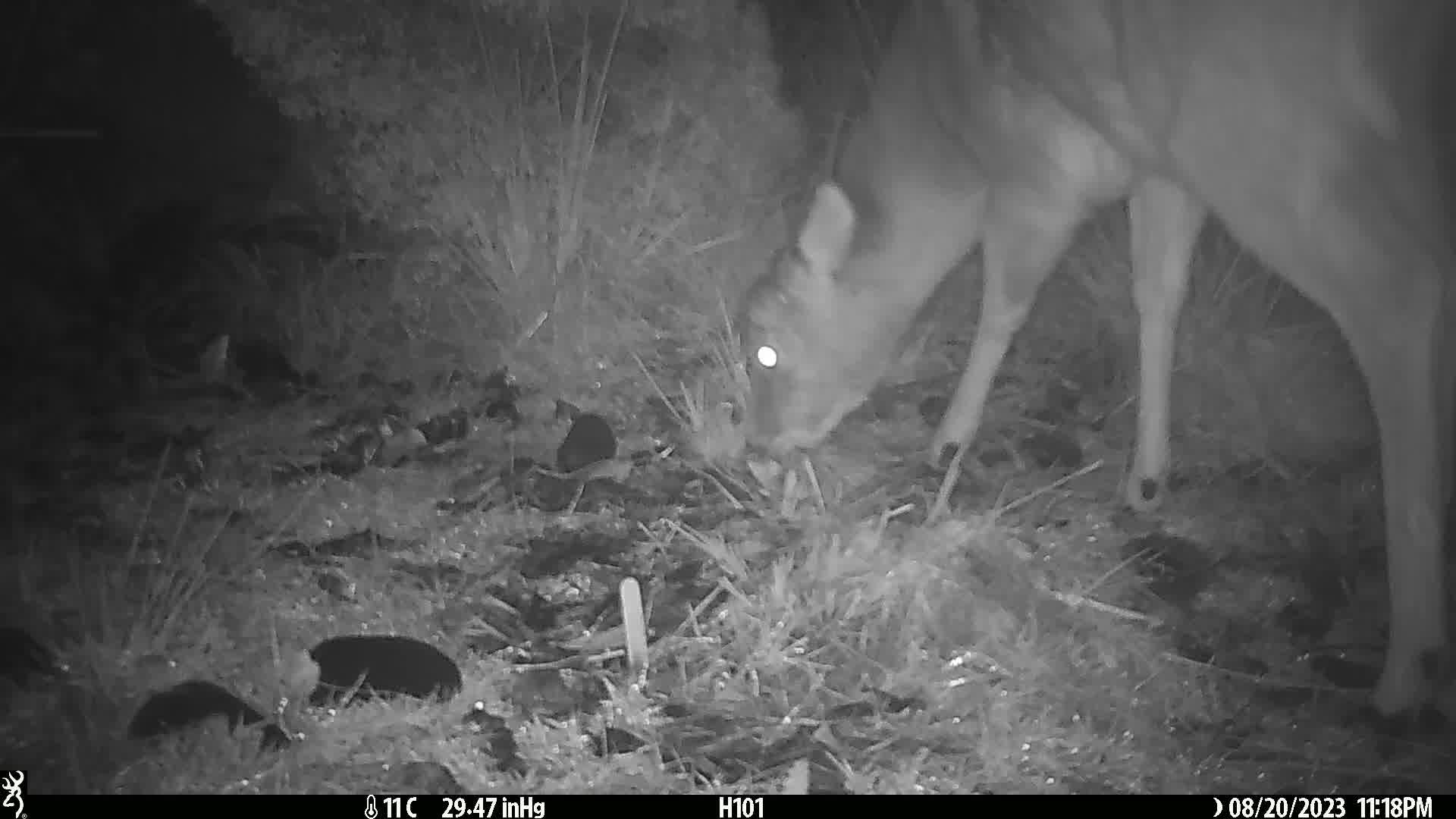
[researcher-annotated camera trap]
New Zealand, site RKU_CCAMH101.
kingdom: Animalia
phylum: Chordata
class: Mammalia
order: Artiodactyla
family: Cervidae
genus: Odocoileus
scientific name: Odocoileus virginianus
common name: white-tailed deer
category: white tailed deer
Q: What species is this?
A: White tailed deer (white-tailed deer) (Odocoileus virginianus).